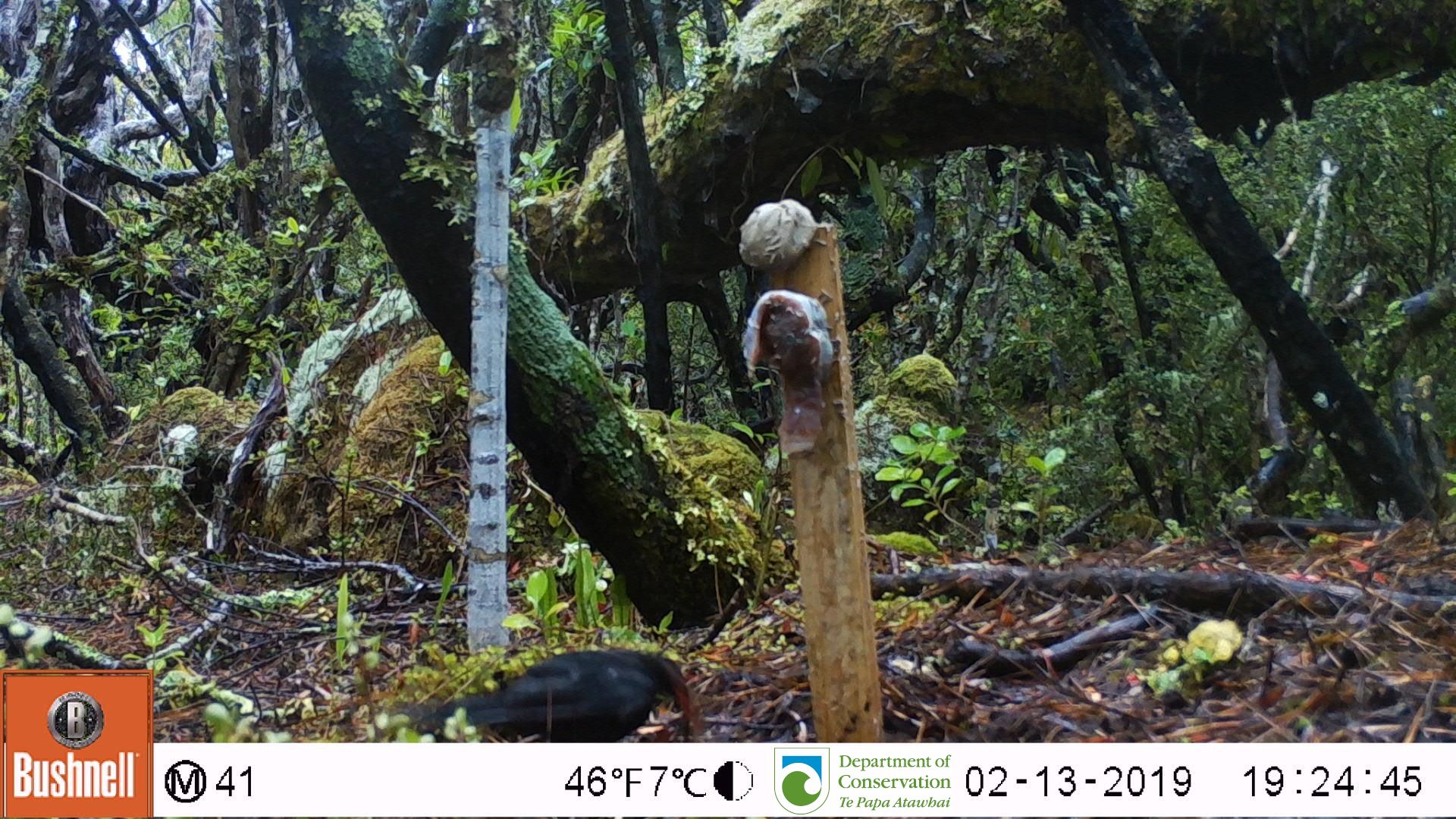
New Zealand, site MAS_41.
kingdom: Animalia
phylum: Chordata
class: Aves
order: Passeriformes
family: Turdidae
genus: Turdus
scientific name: Turdus merula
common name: eurasian blackbird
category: blackbird